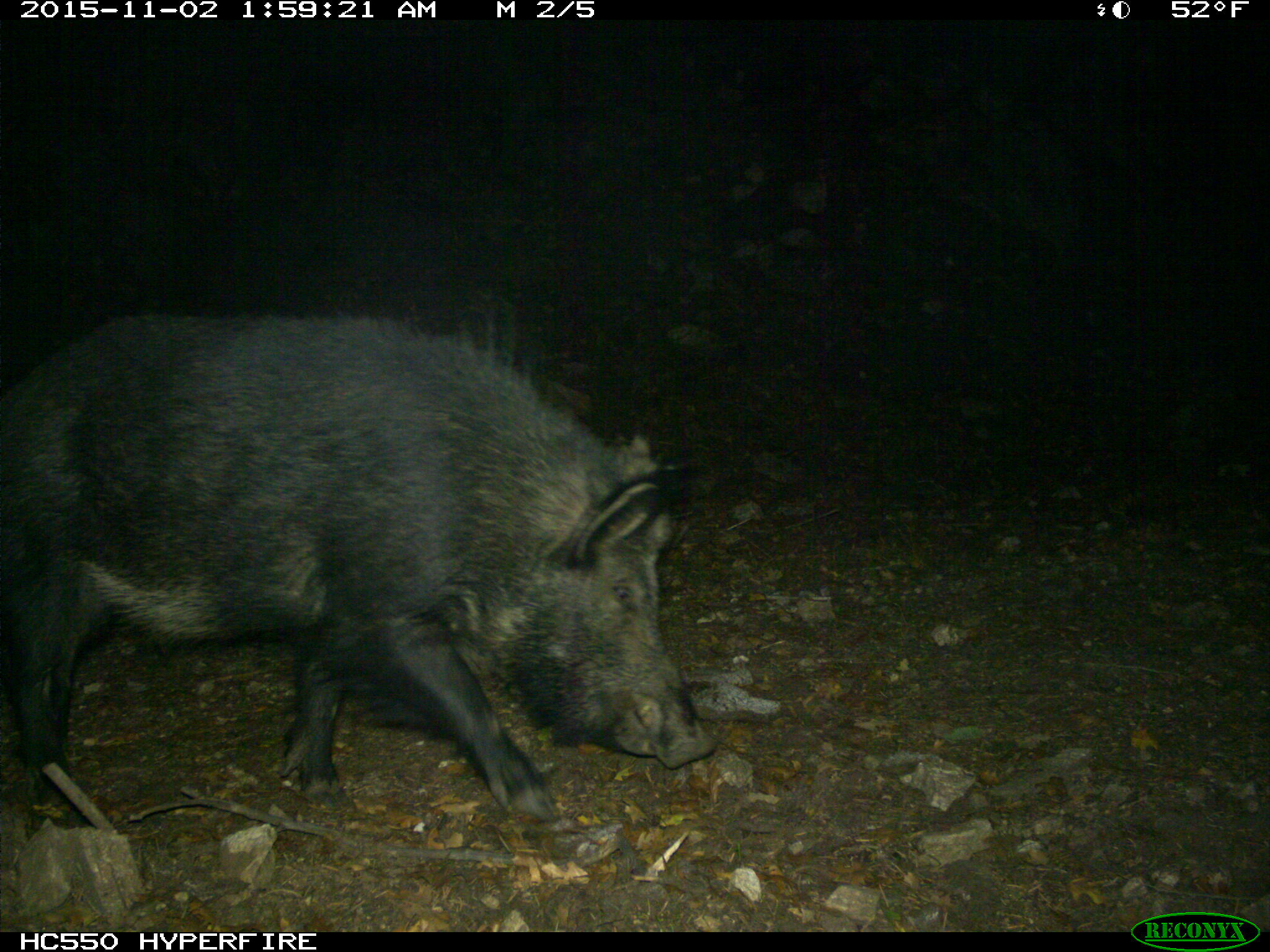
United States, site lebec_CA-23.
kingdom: Animalia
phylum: Chordata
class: Mammalia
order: Artiodactyla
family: Suidae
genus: Sus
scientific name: Sus scrofa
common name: wild boar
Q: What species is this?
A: Sus scrofa (wild boar).